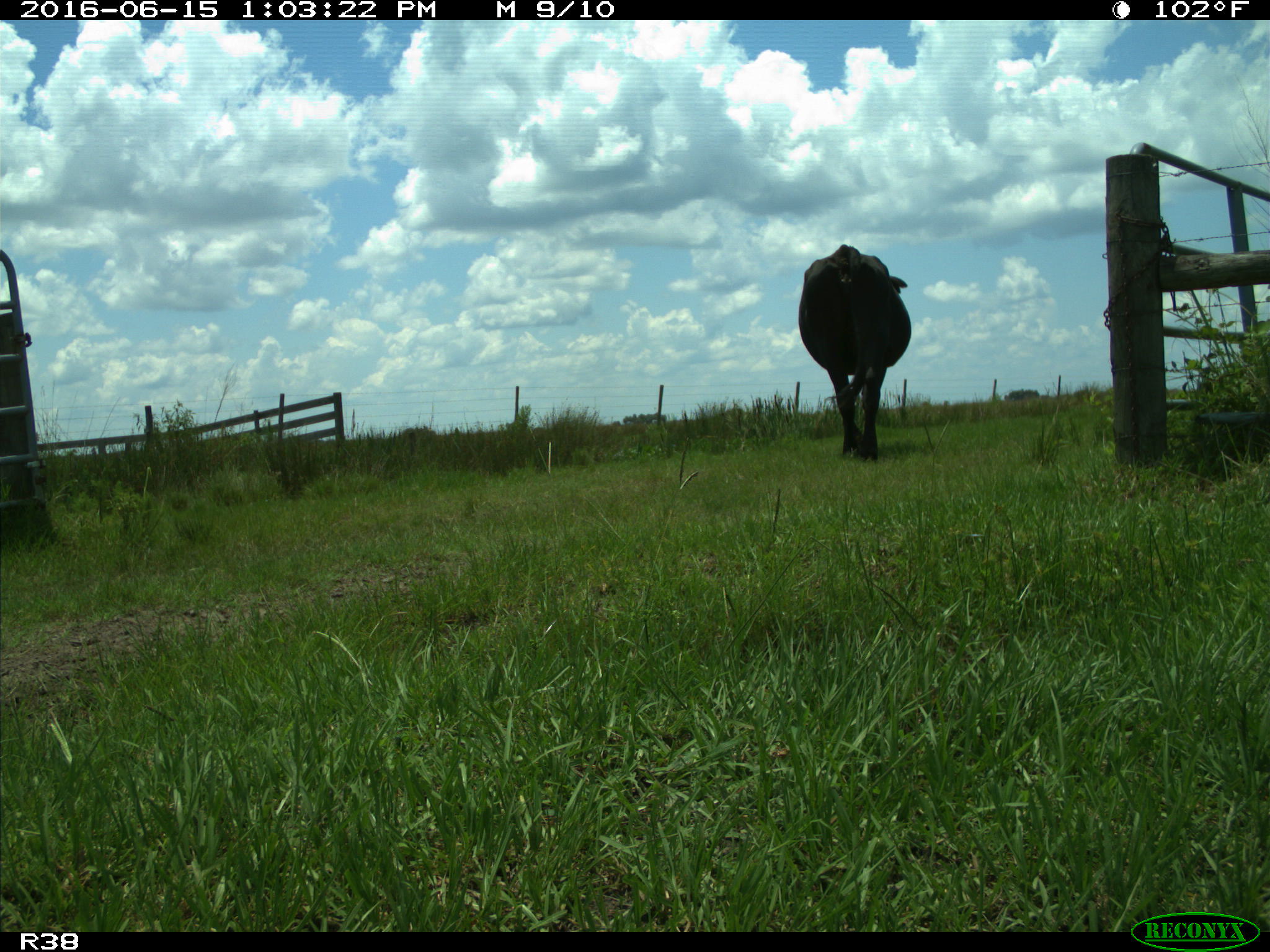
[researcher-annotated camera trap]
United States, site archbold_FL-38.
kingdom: Animalia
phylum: Chordata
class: Mammalia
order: Artiodactyla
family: Bovidae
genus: Bos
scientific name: Bos taurus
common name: domestic cow